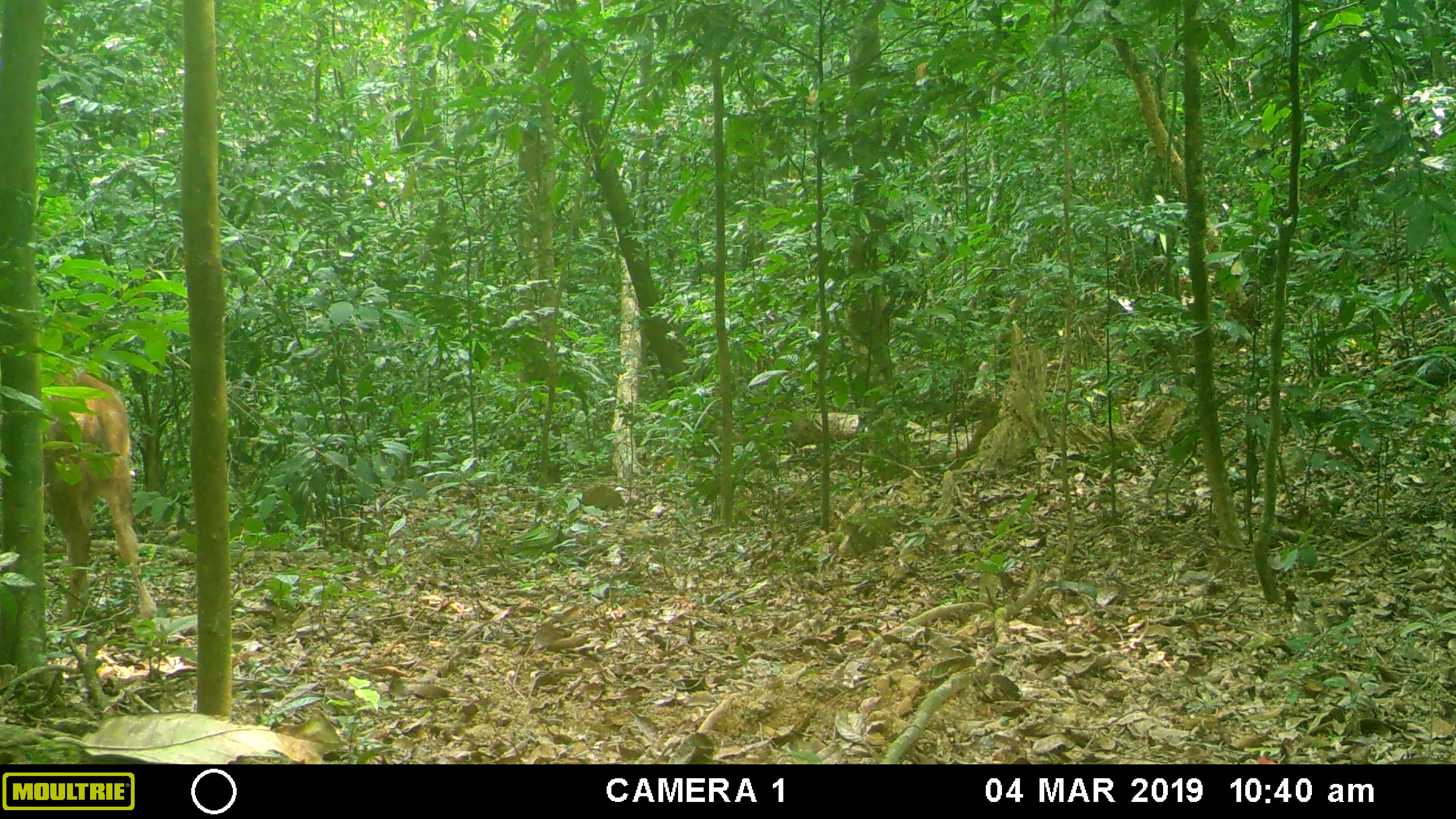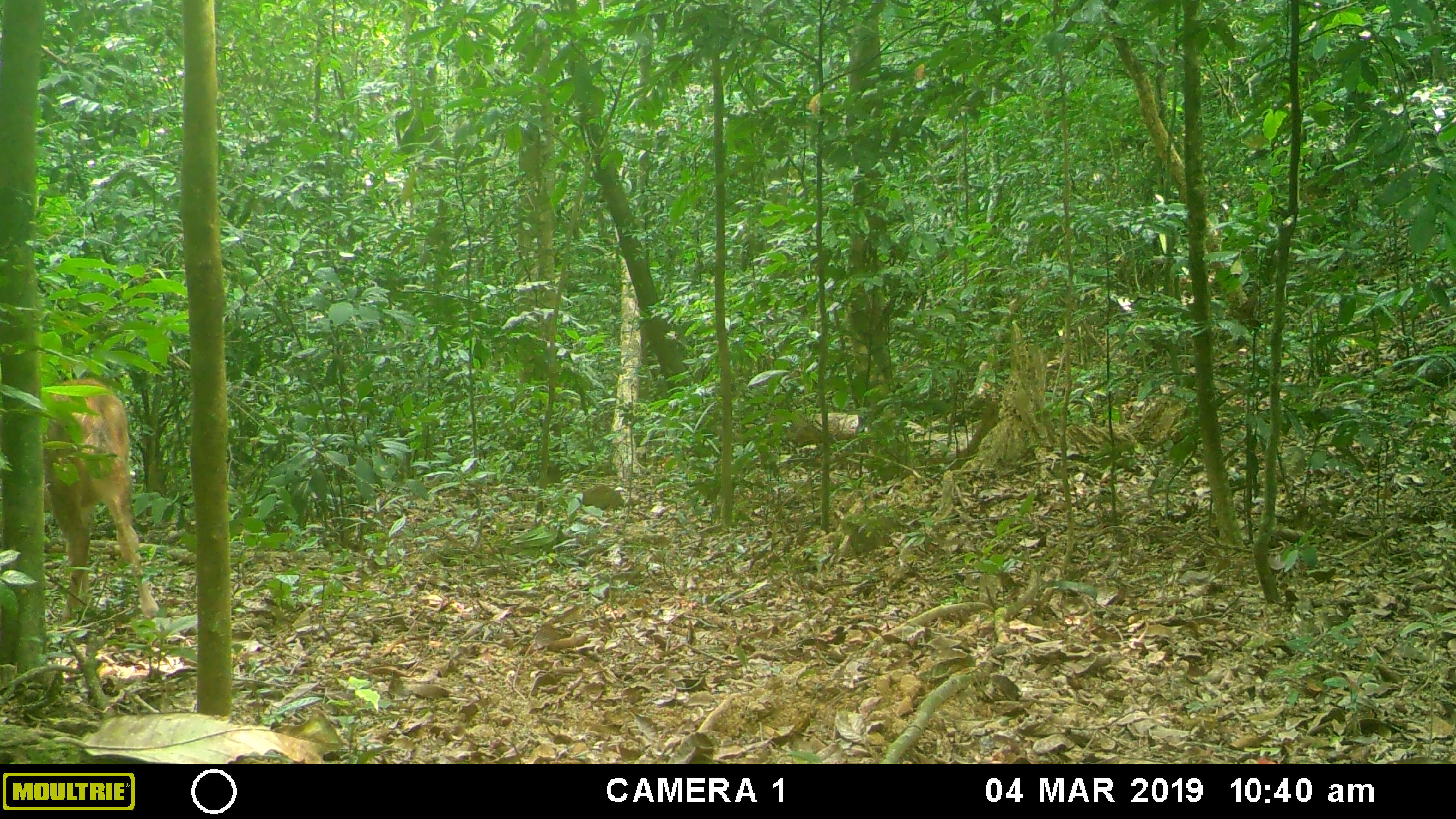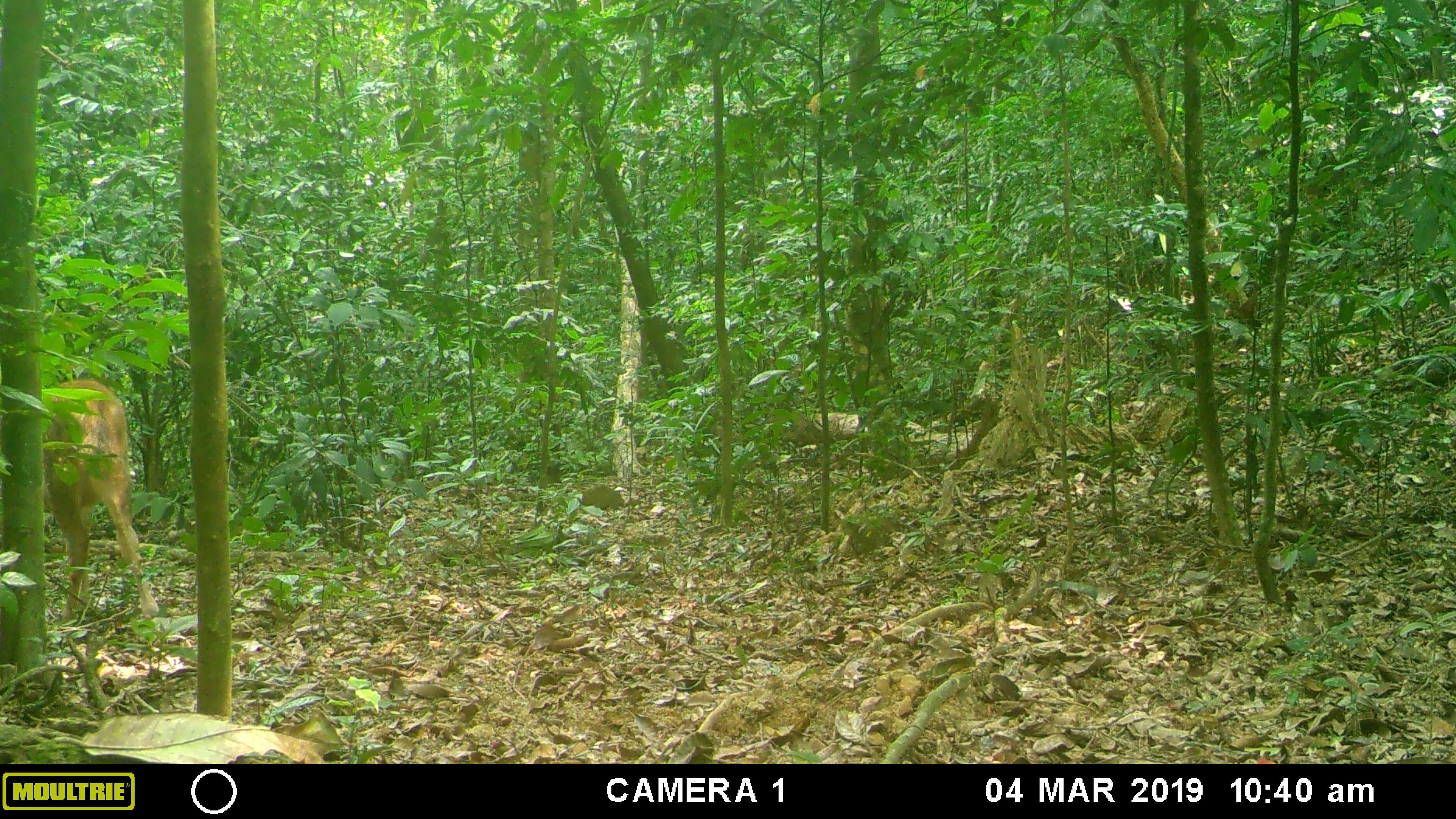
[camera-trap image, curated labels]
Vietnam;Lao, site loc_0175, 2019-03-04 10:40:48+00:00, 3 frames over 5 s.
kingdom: Animalia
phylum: Chordata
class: Mammalia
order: Artiodactyla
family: Cervidae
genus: Rusa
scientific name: Rusa unicolor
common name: sambar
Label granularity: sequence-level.